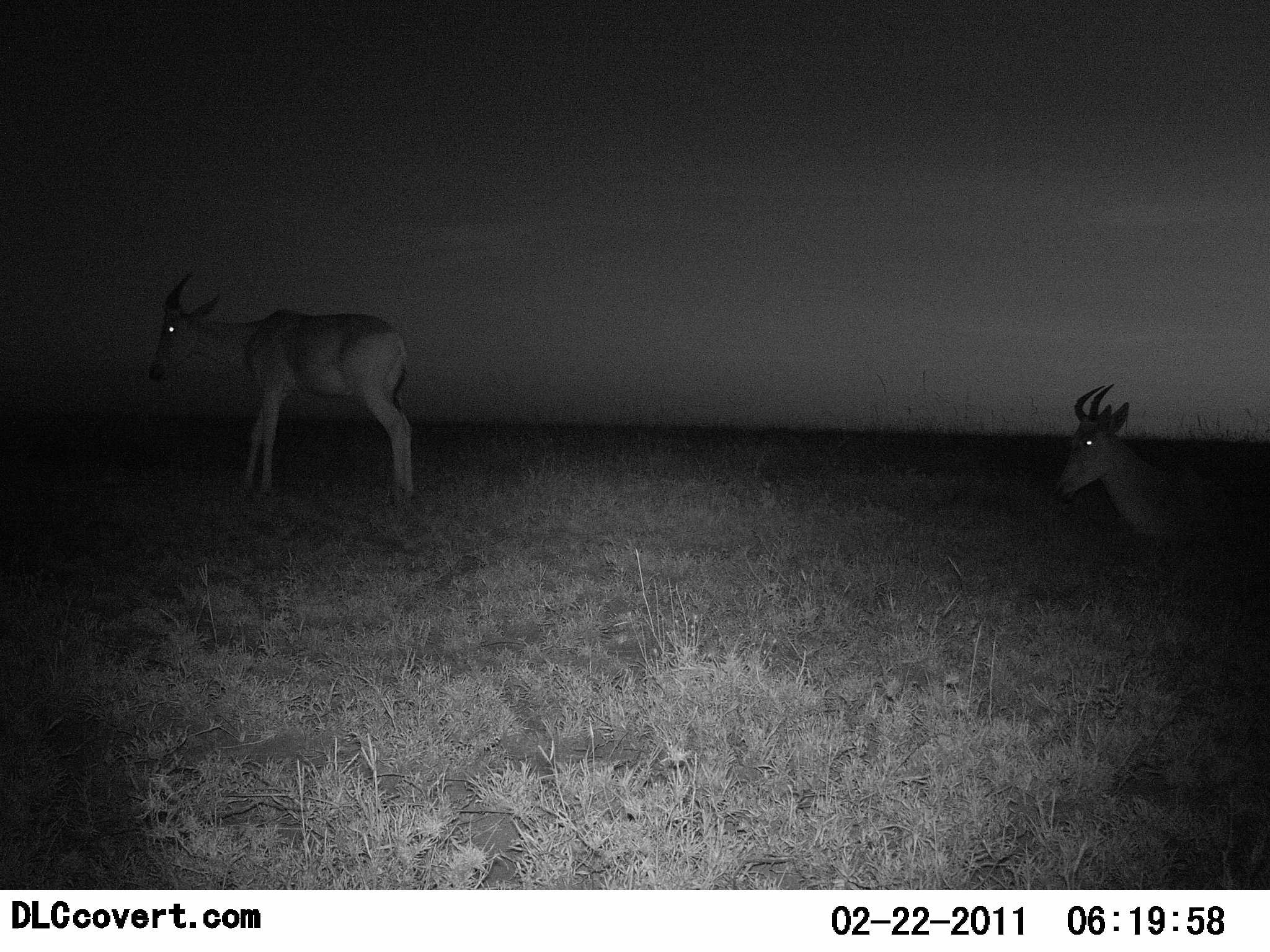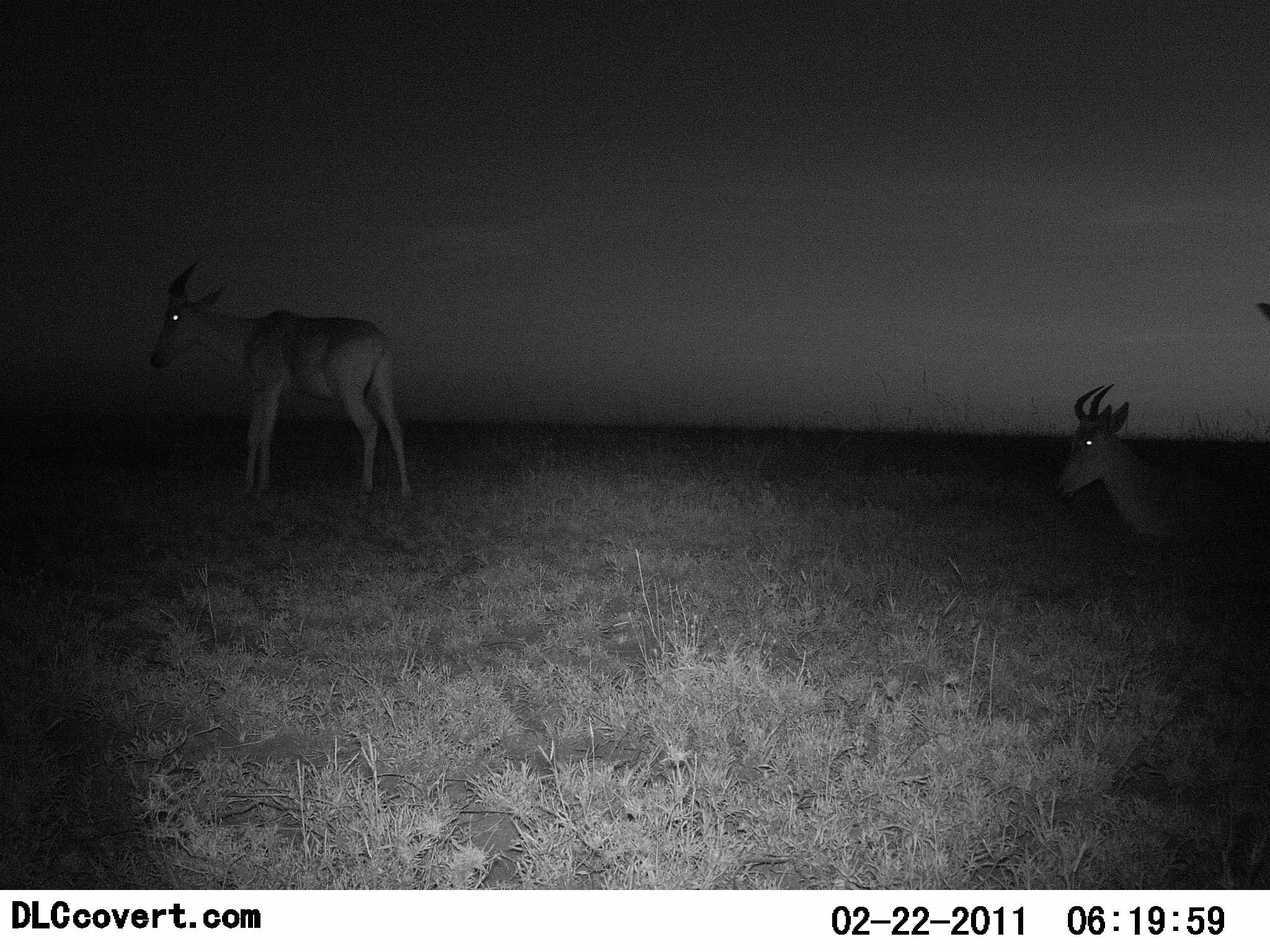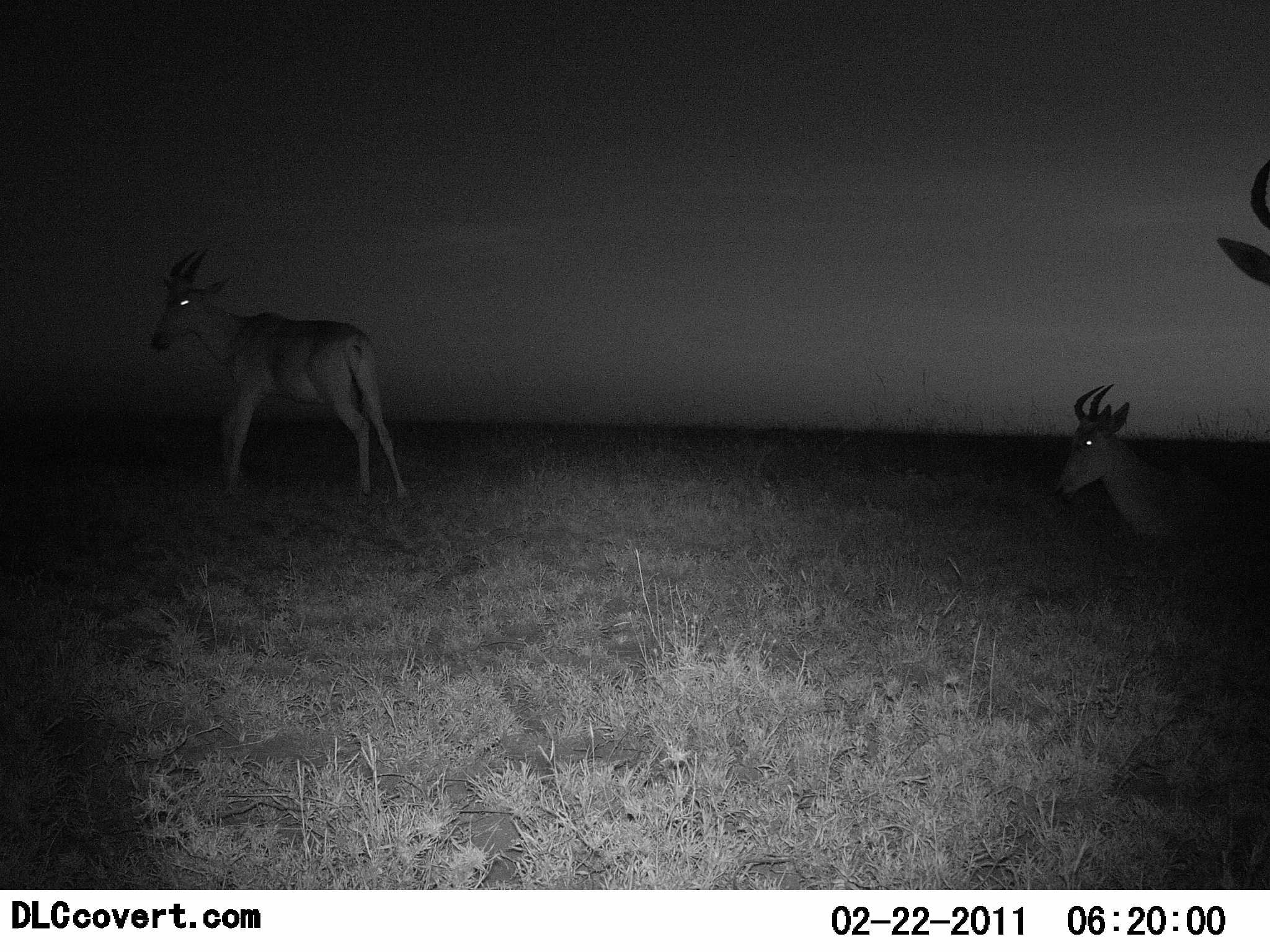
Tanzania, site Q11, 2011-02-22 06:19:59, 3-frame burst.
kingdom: Animalia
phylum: Chordata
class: Mammalia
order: Artiodactyla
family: Bovidae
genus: Alcelaphus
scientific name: Alcelaphus buselaphus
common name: hartebeest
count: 3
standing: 75%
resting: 75%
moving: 8%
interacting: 0%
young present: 0%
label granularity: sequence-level